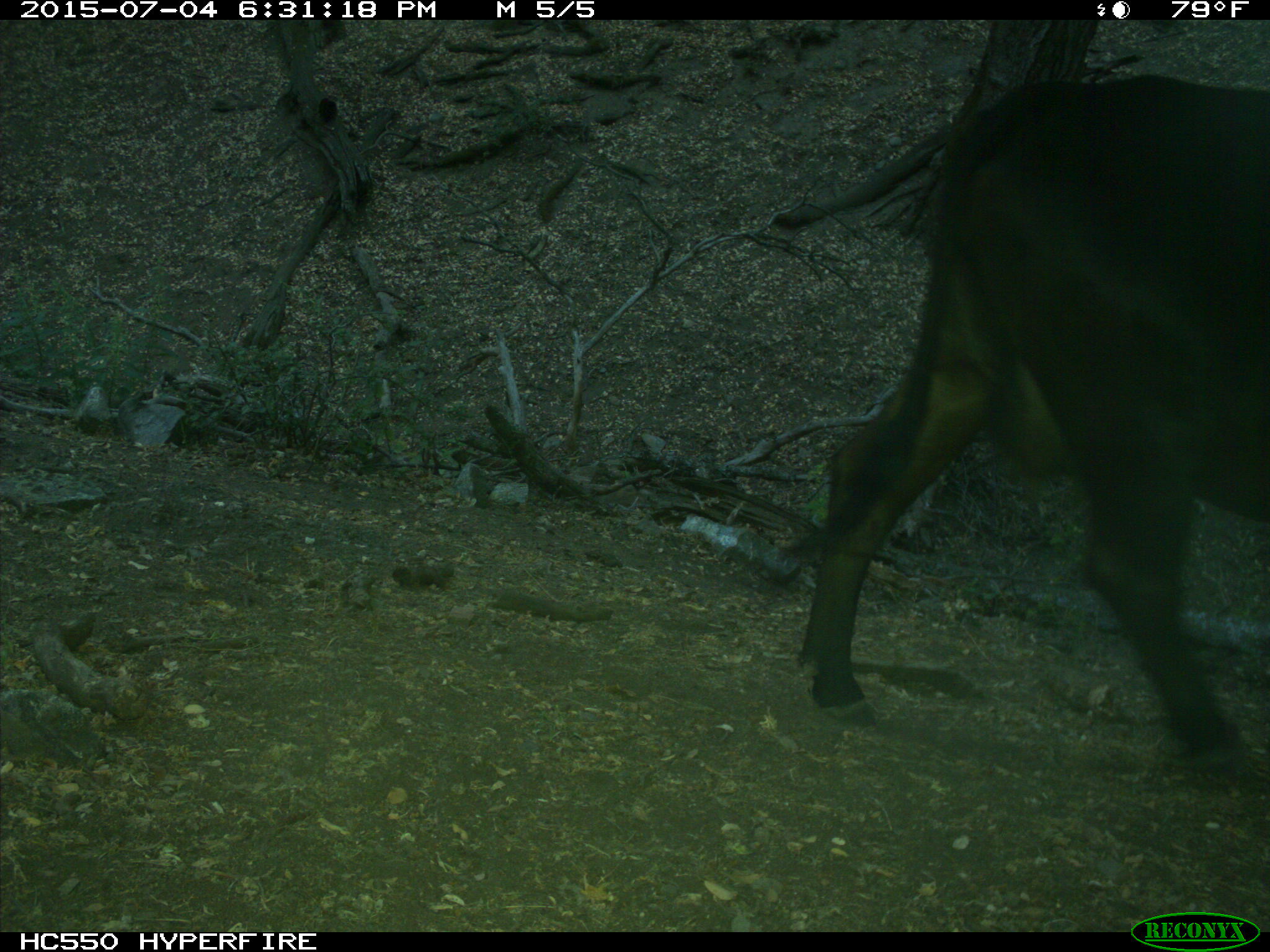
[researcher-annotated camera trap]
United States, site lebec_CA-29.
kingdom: Animalia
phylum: Chordata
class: Mammalia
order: Artiodactyla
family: Bovidae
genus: Bos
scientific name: Bos taurus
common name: domestic cow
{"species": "Bos taurus (domestic cow)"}